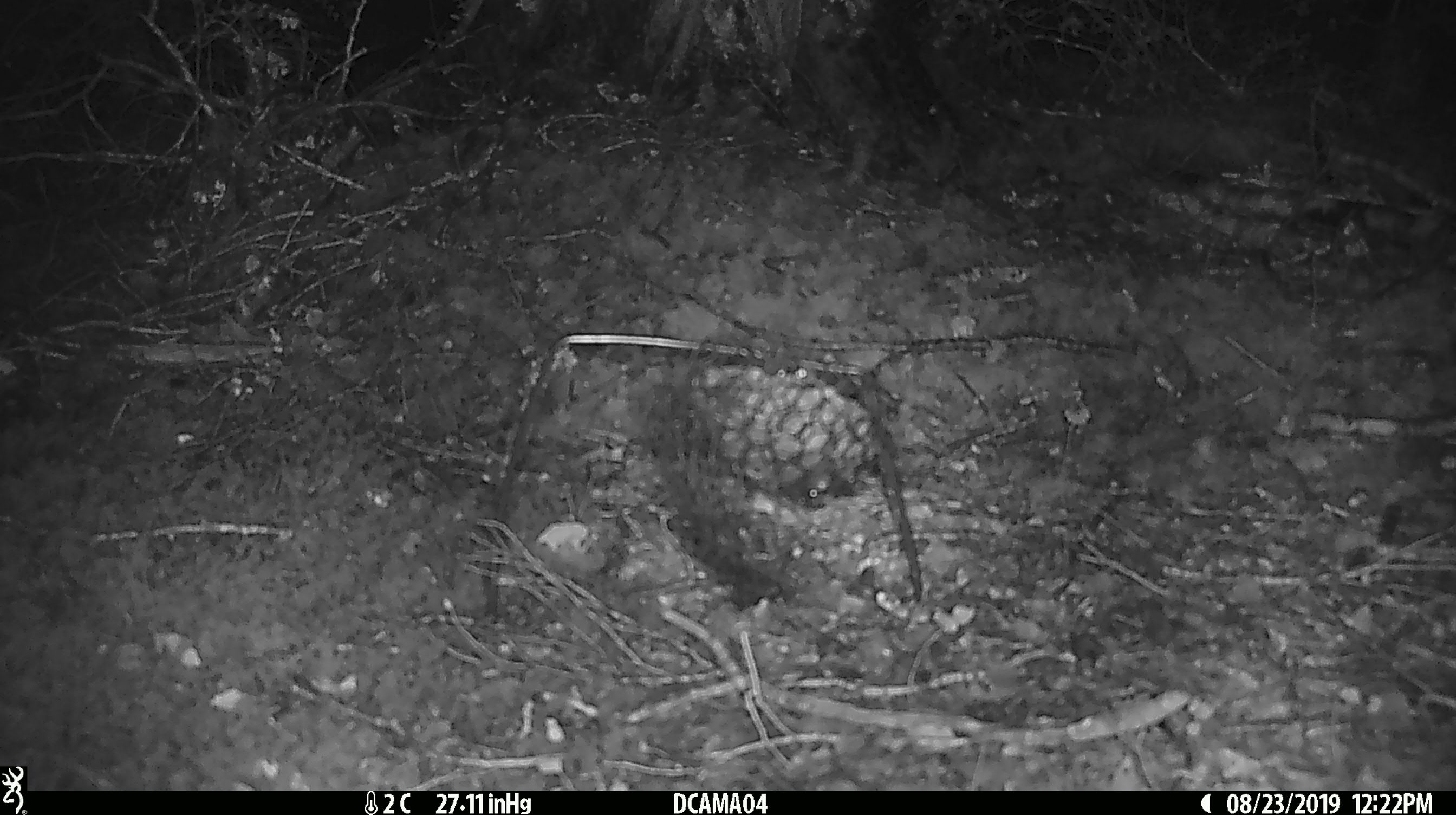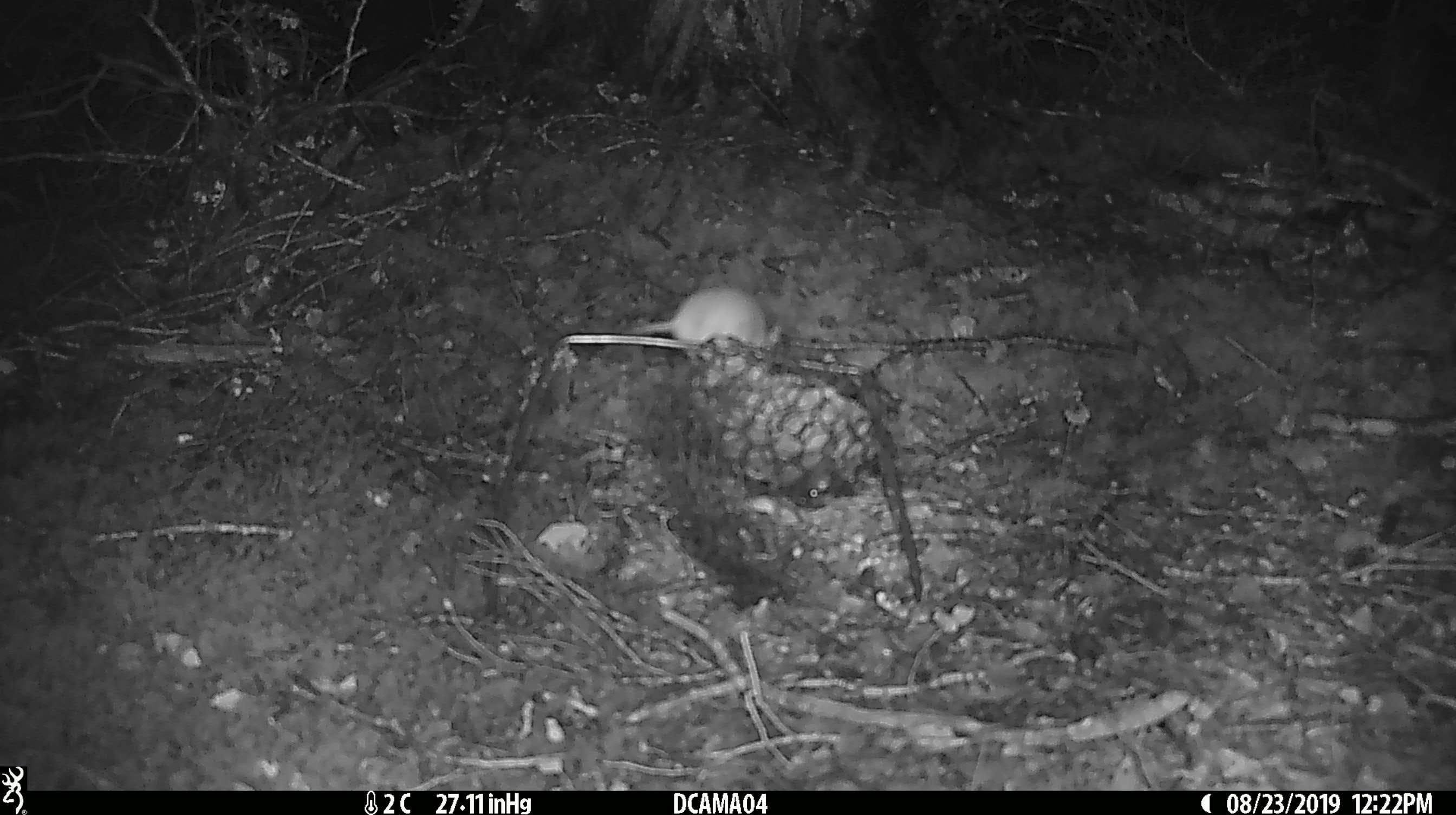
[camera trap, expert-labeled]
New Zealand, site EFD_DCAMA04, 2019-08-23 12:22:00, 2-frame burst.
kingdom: Animalia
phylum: Chordata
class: Mammalia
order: Rodentia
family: Muridae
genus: Mus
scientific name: Mus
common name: mouse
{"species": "mouse (Mus)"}